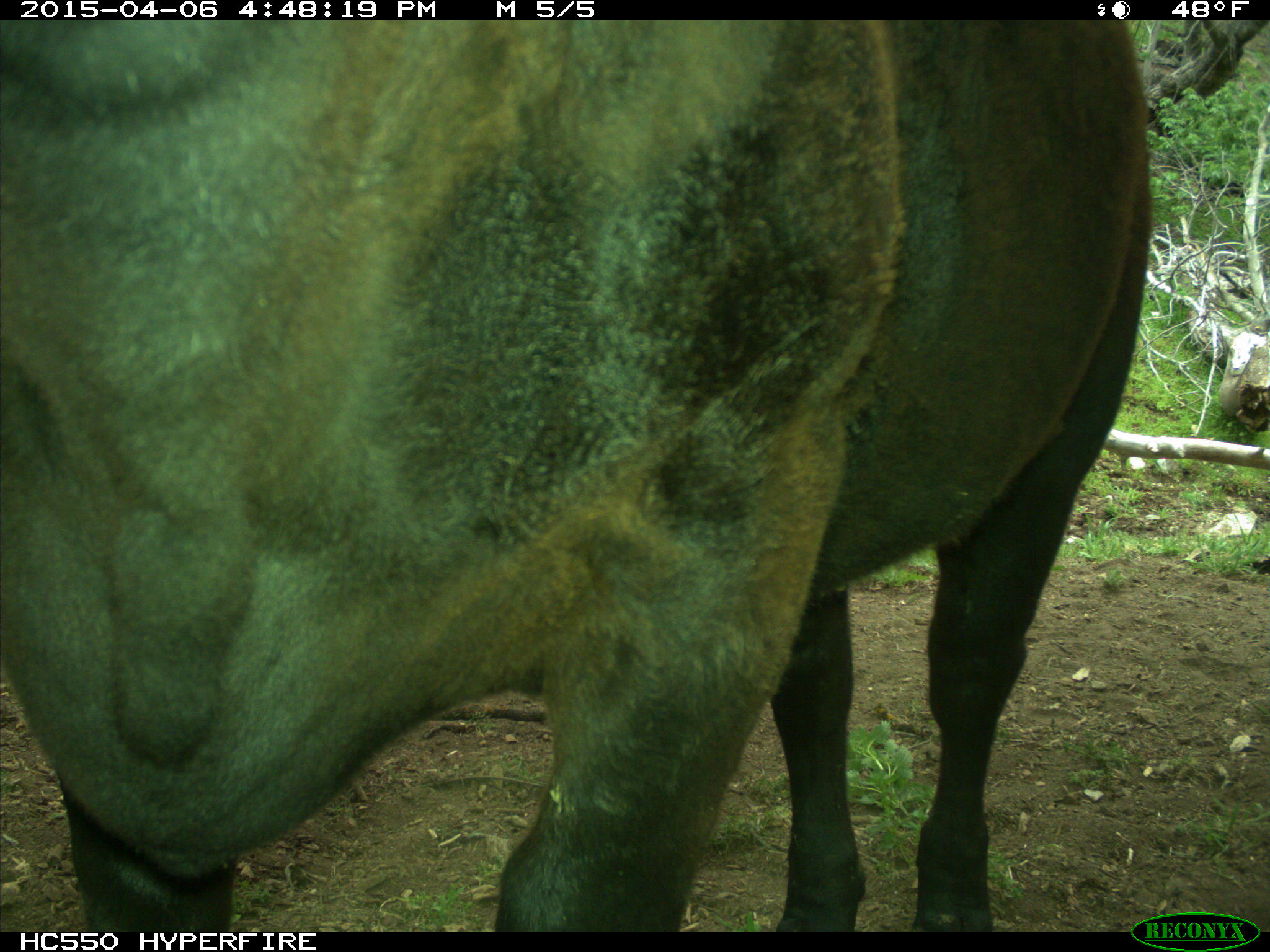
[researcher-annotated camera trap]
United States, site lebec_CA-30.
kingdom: Animalia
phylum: Chordata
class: Mammalia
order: Artiodactyla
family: Bovidae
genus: Bos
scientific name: Bos taurus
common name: domestic cow